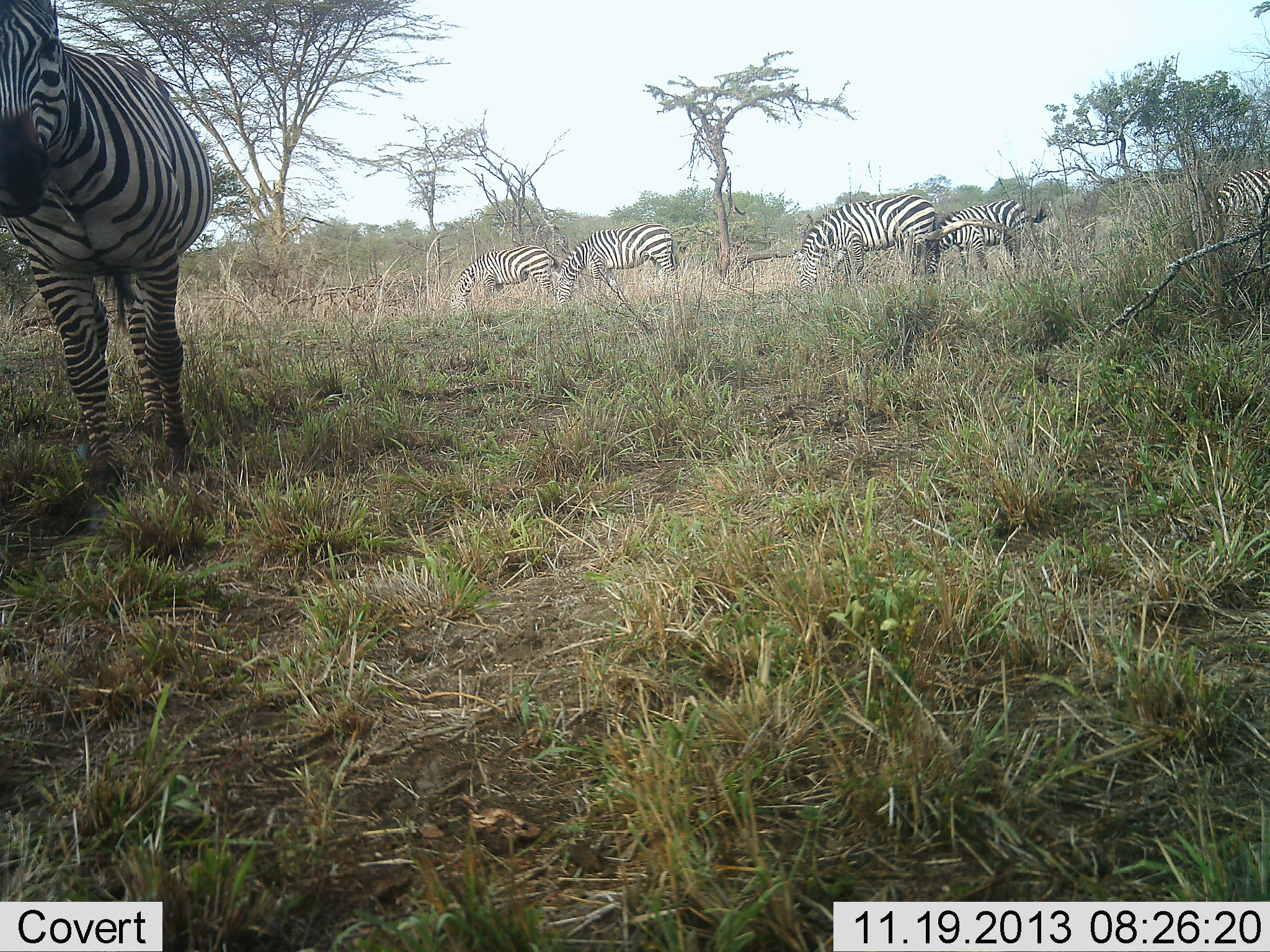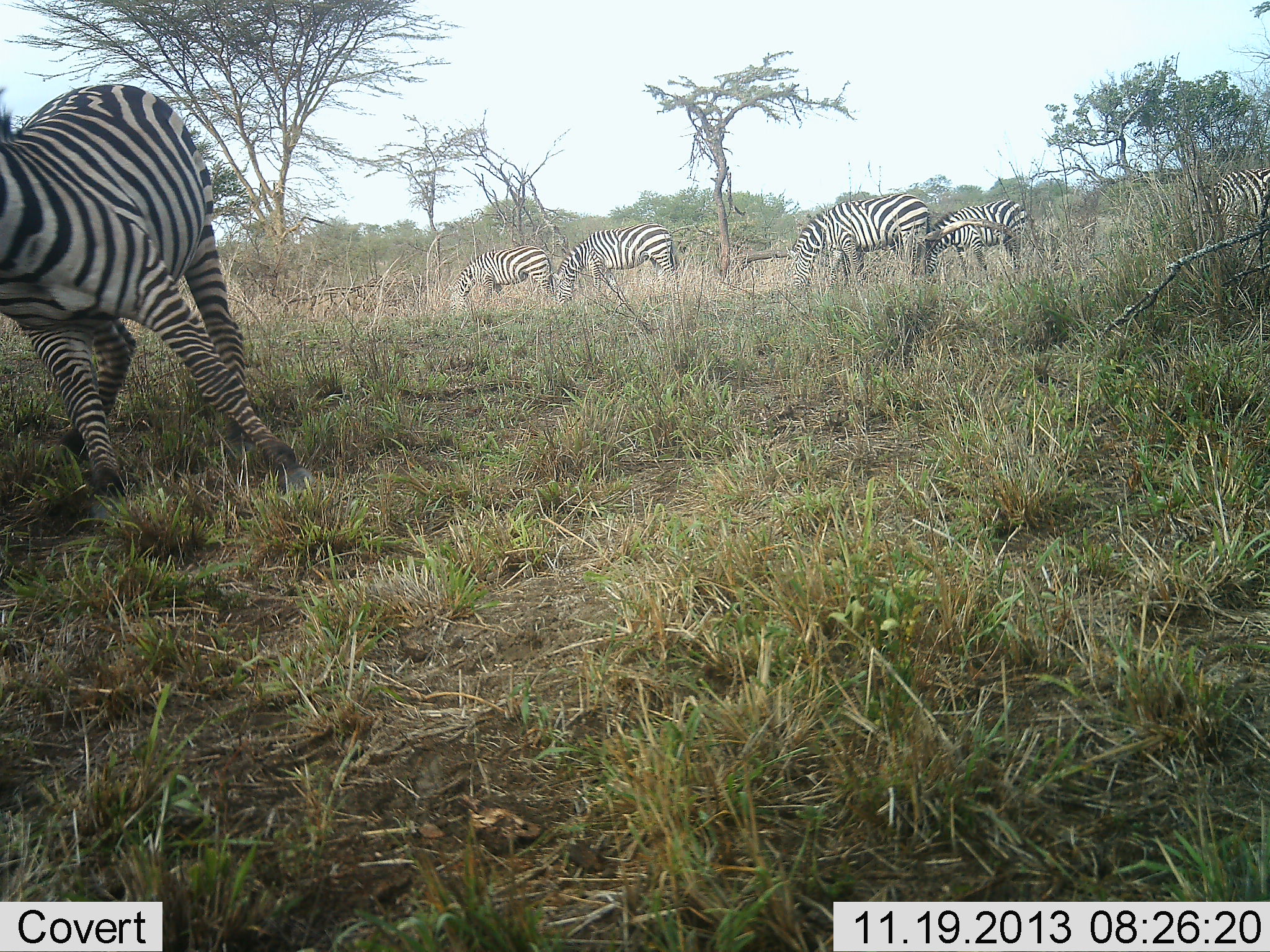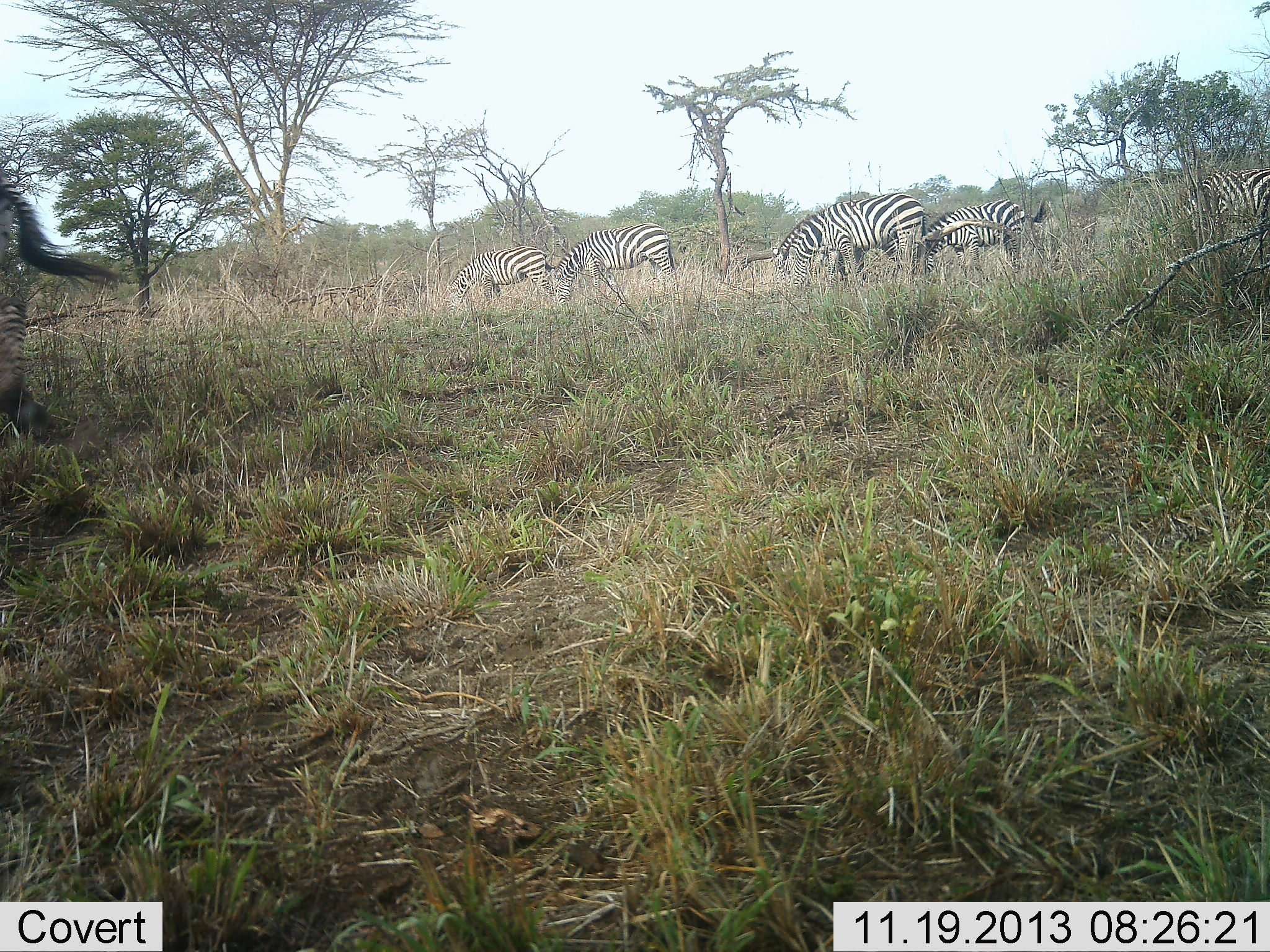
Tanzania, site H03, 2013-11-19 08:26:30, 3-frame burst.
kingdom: Animalia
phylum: Chordata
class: Mammalia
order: Perissodactyla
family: Equidae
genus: Equus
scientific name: Equus quagga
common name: plains zebra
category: zebra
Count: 6.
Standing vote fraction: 40%.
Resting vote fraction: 0%.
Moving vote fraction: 90%.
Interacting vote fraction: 0%.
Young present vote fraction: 0%.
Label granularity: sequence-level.